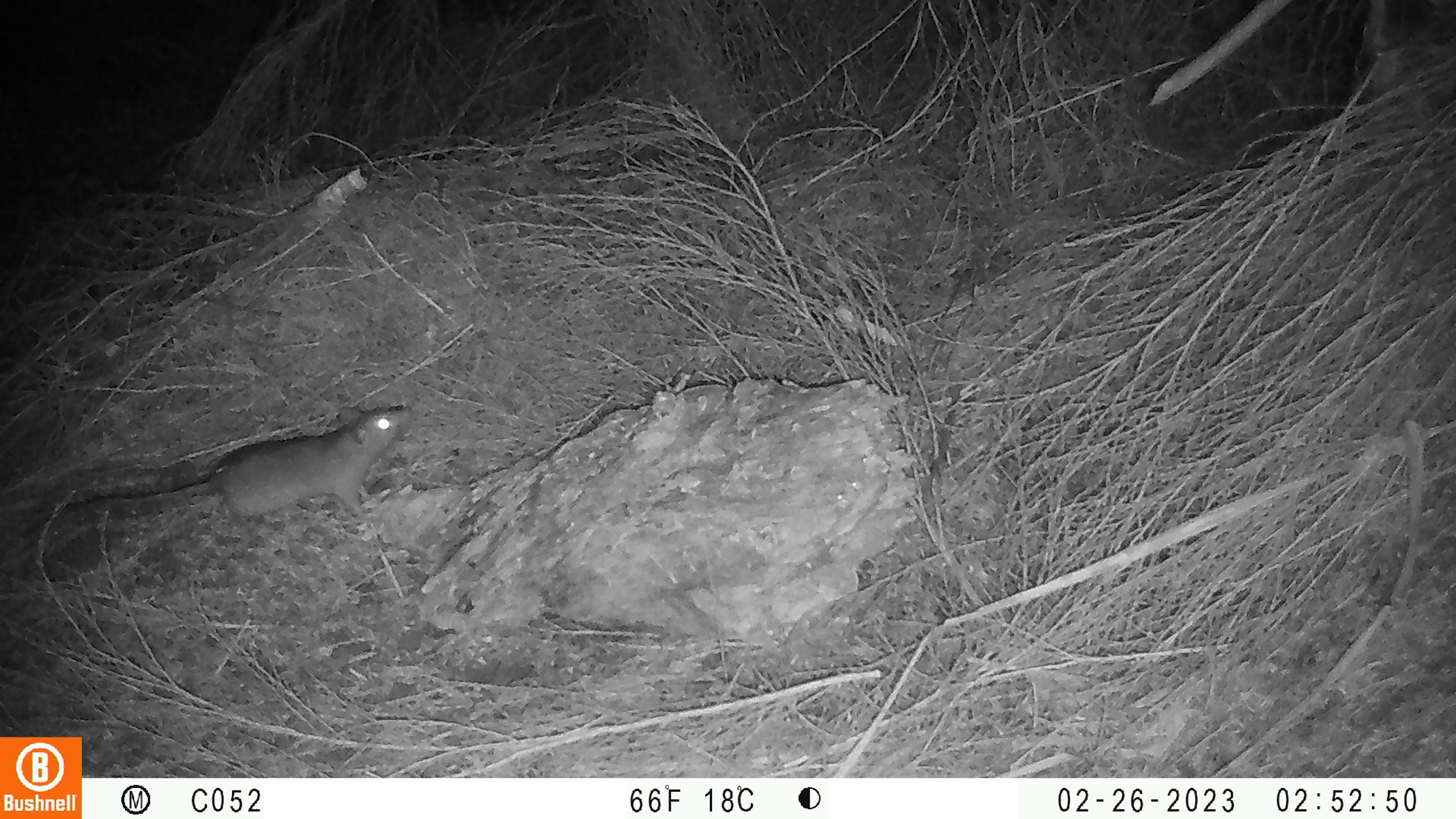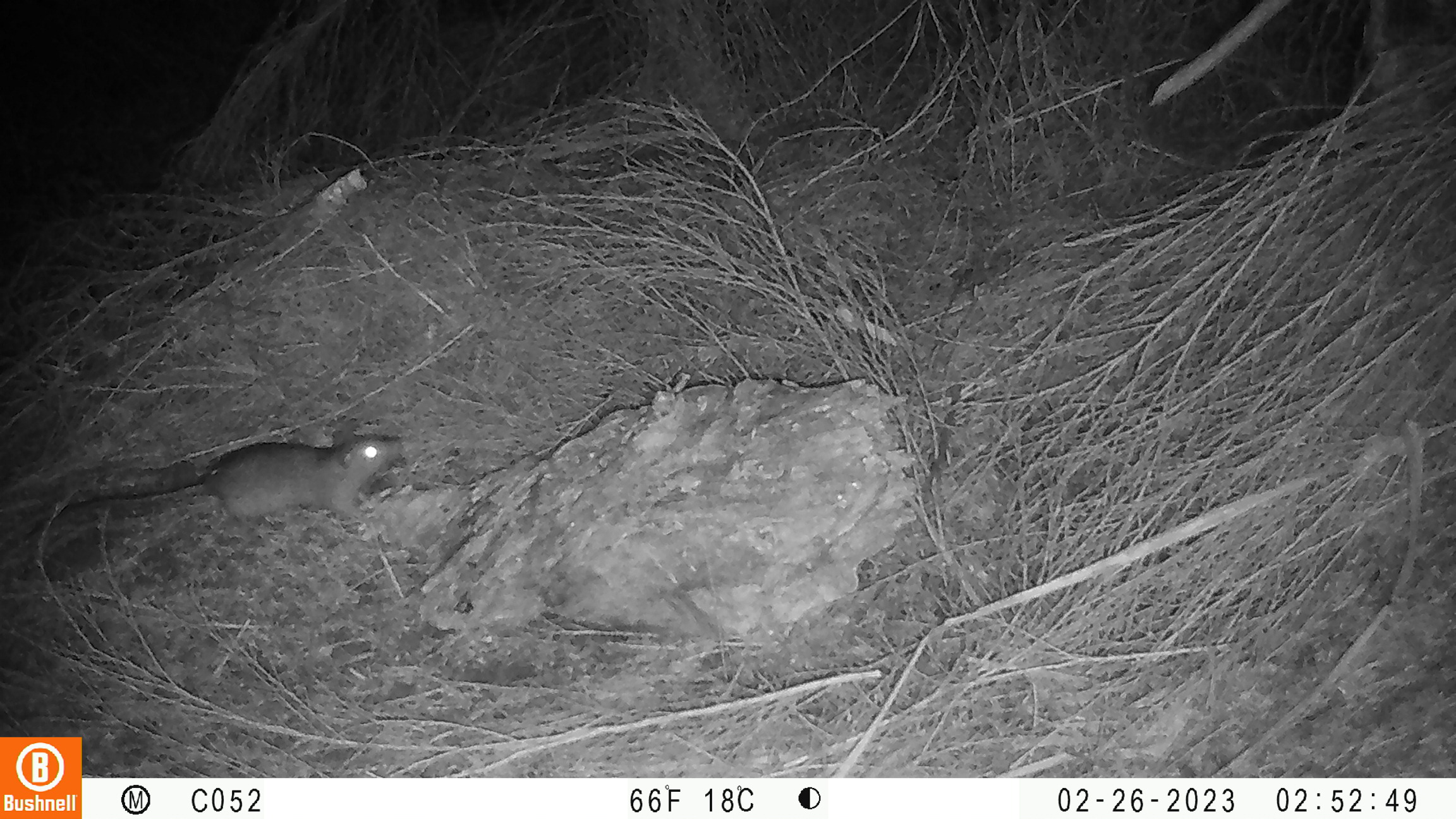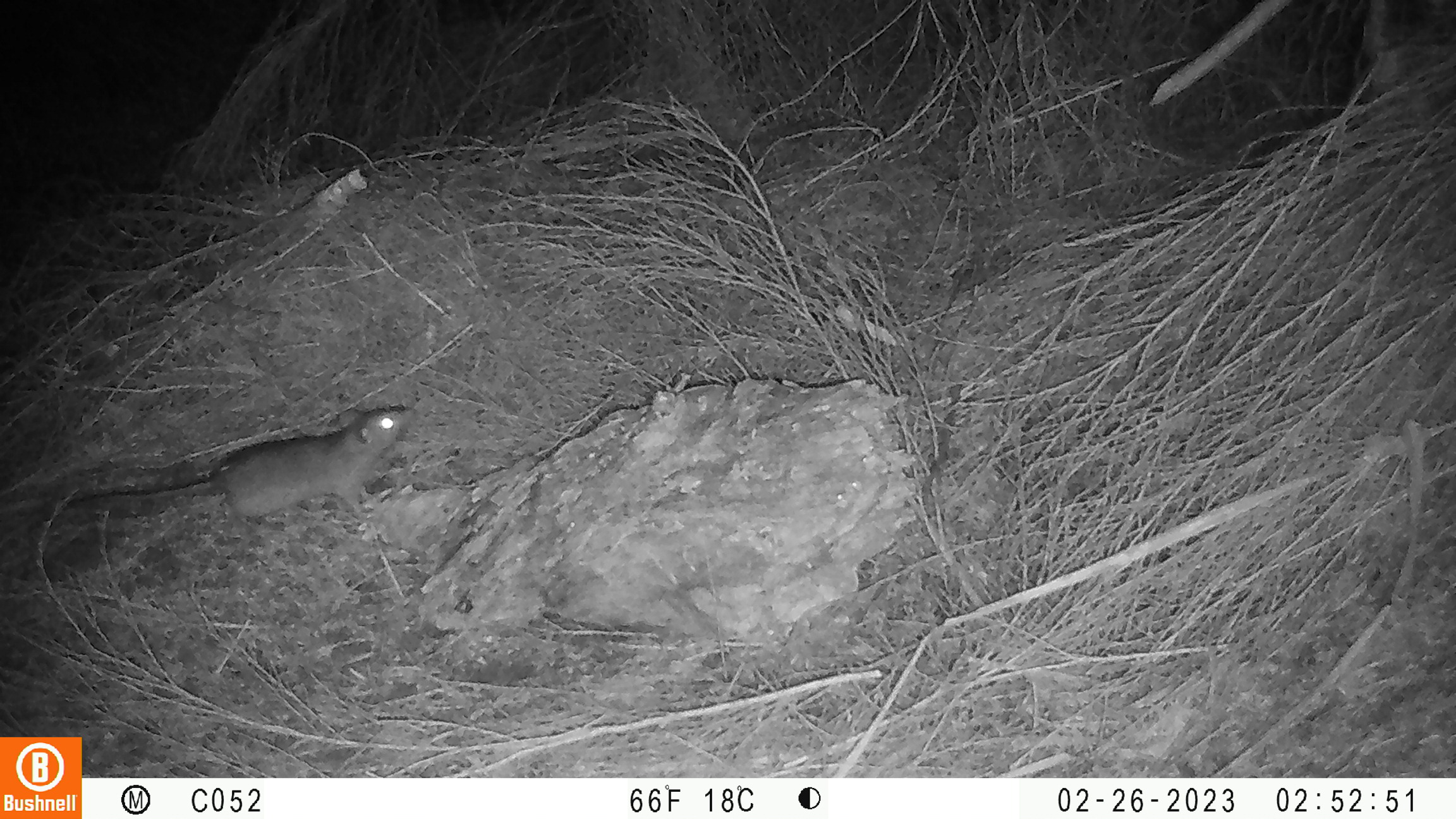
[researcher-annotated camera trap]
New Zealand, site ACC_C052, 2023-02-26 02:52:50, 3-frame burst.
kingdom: Animalia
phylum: Chordata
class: Mammalia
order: Rodentia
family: Muridae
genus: Rattus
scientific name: Rattus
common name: rat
Rat (Rattus).